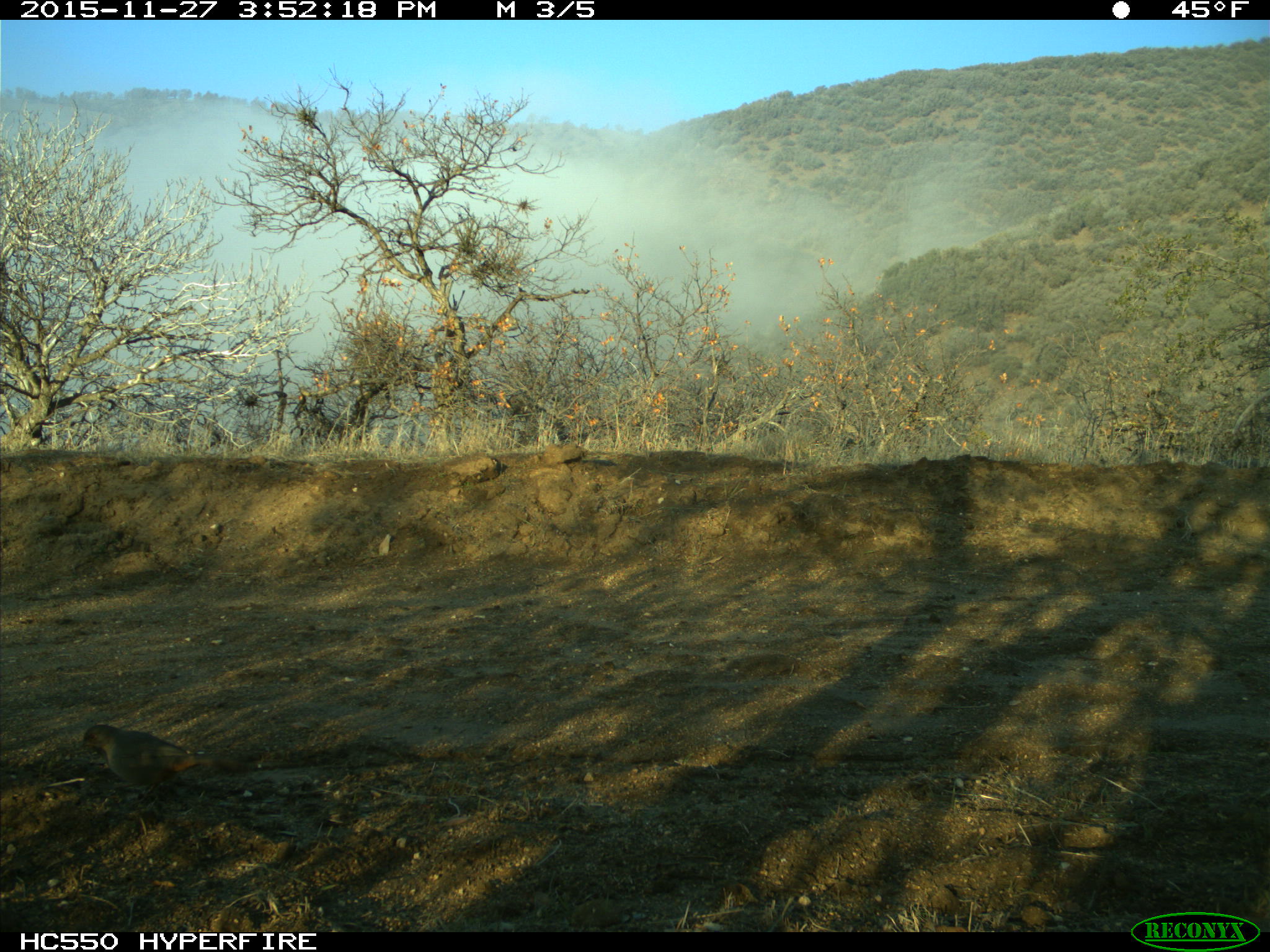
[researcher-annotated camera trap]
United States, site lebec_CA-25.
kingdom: Animalia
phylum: Chordata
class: Aves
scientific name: Aves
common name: birds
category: unidentified bird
Unidentified bird (birds) (Aves).